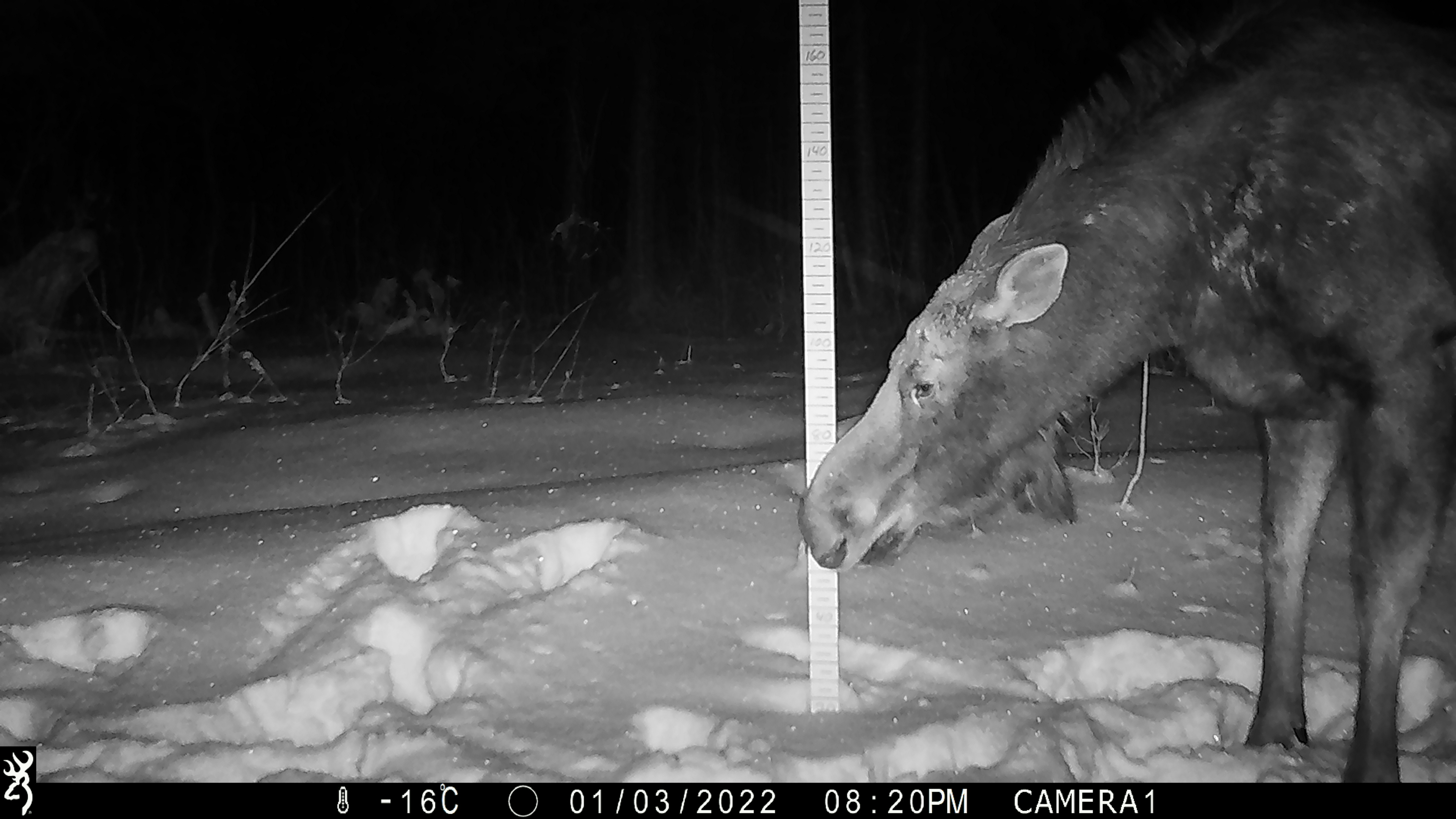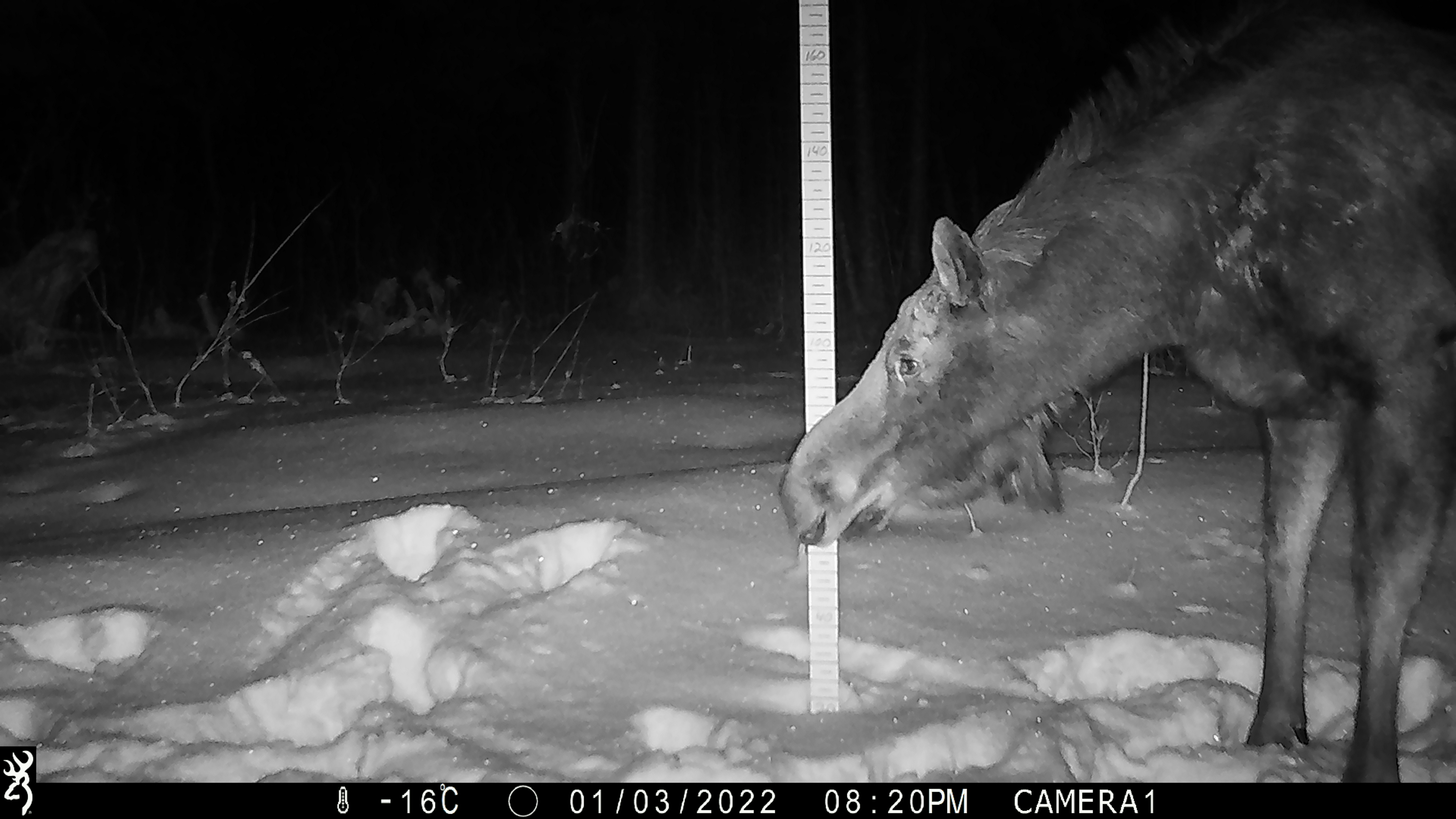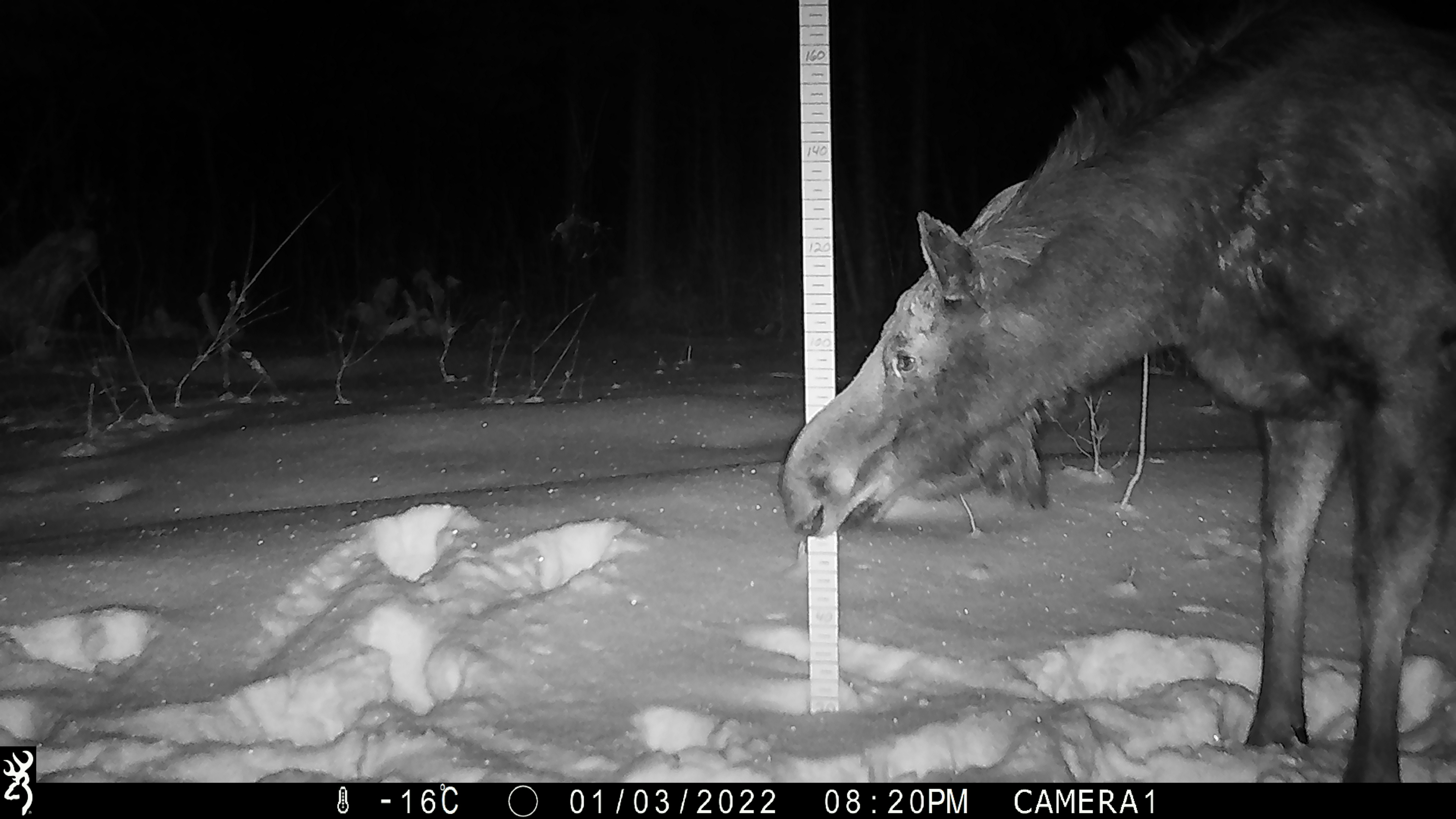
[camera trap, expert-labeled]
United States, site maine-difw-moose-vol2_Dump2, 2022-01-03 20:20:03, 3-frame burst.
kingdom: Animalia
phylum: Chordata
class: Mammalia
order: Artiodactyla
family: Cervidae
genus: Alces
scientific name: Alces alces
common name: moose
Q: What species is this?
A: Moose (Alces alces).